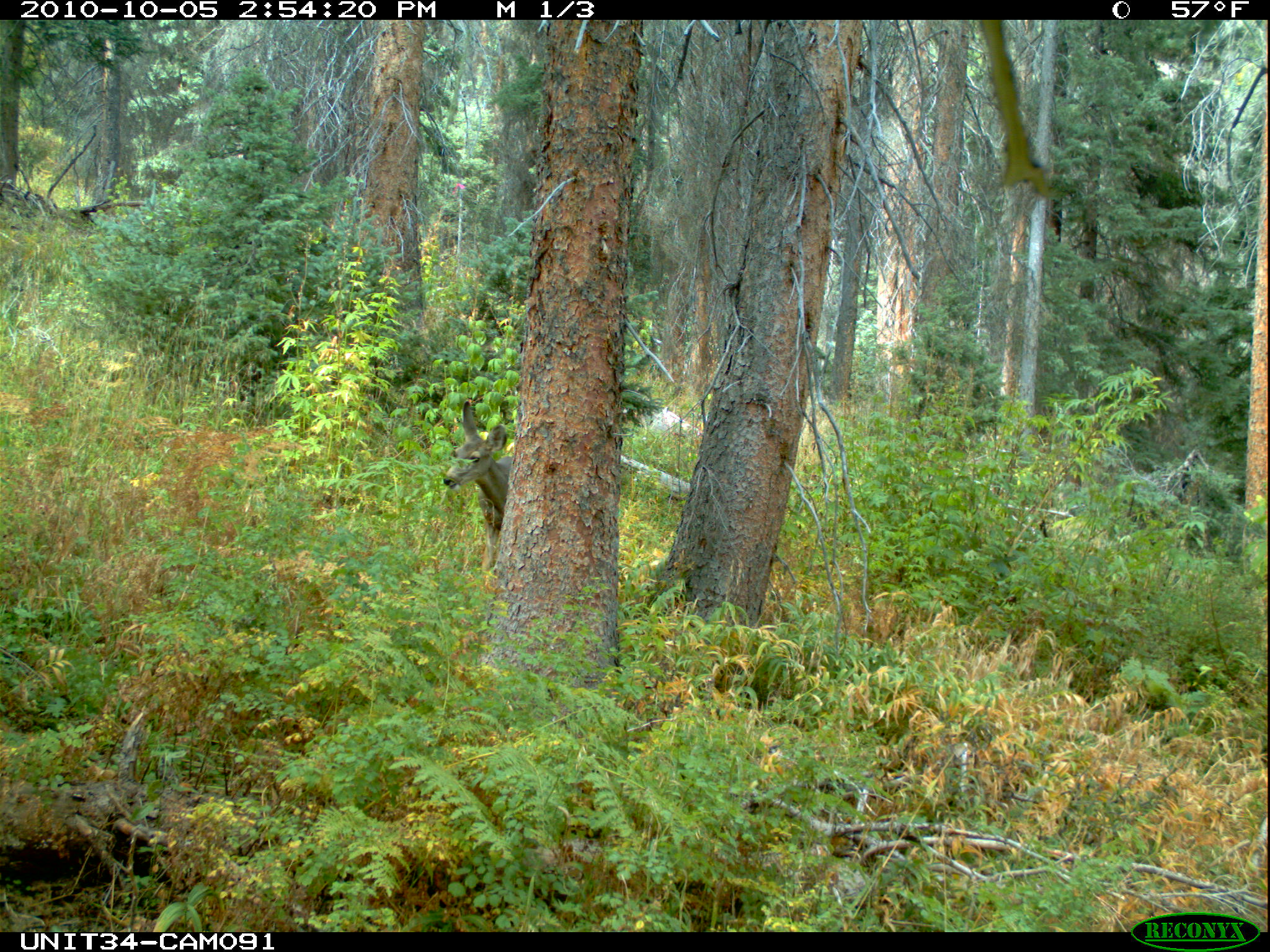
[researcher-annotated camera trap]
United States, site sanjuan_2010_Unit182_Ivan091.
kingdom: Animalia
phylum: Chordata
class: Mammalia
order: Artiodactyla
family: Cervidae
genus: Odocoileus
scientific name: Odocoileus hemionus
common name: mule deer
Odocoileus hemionus (mule deer).